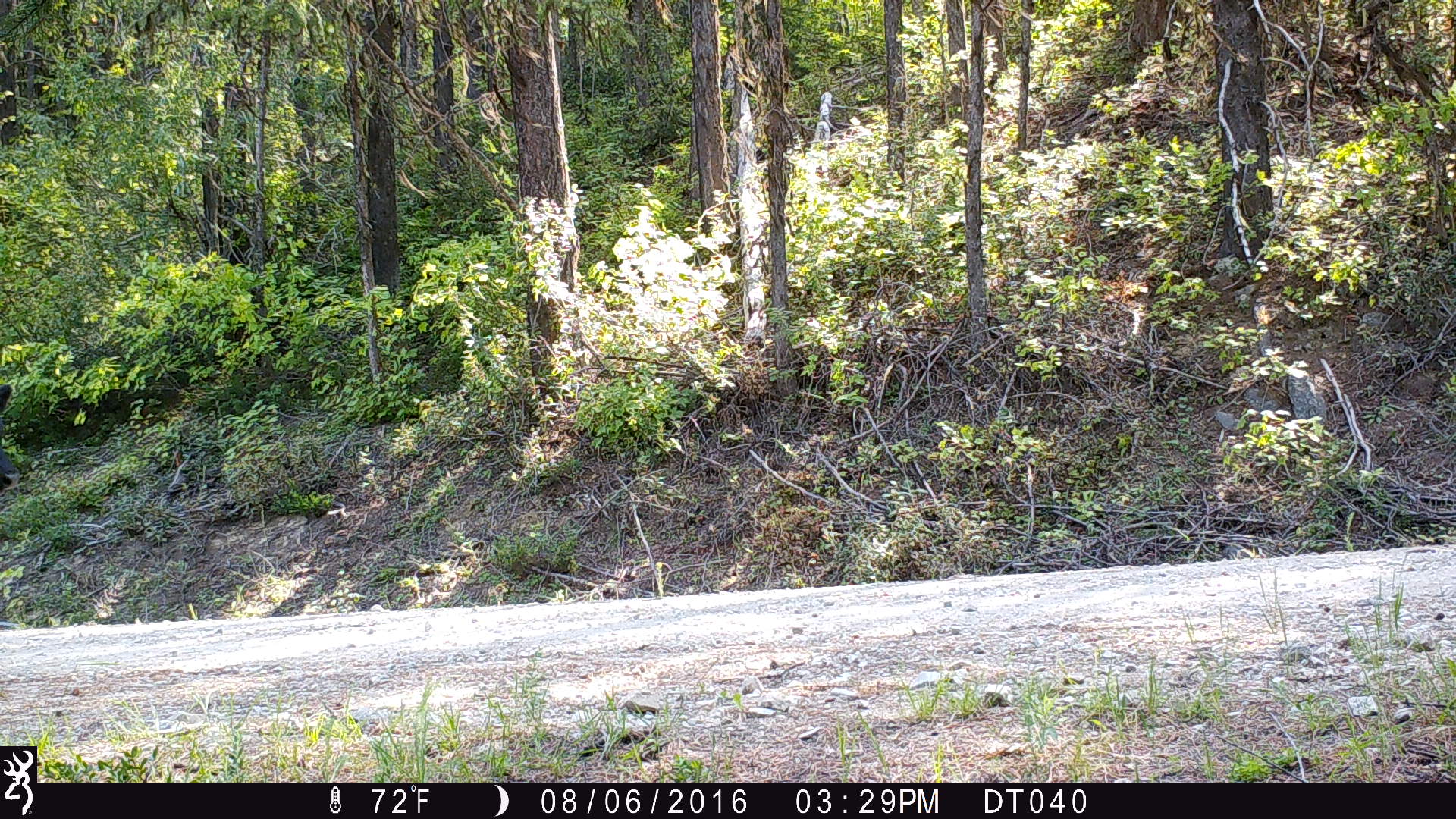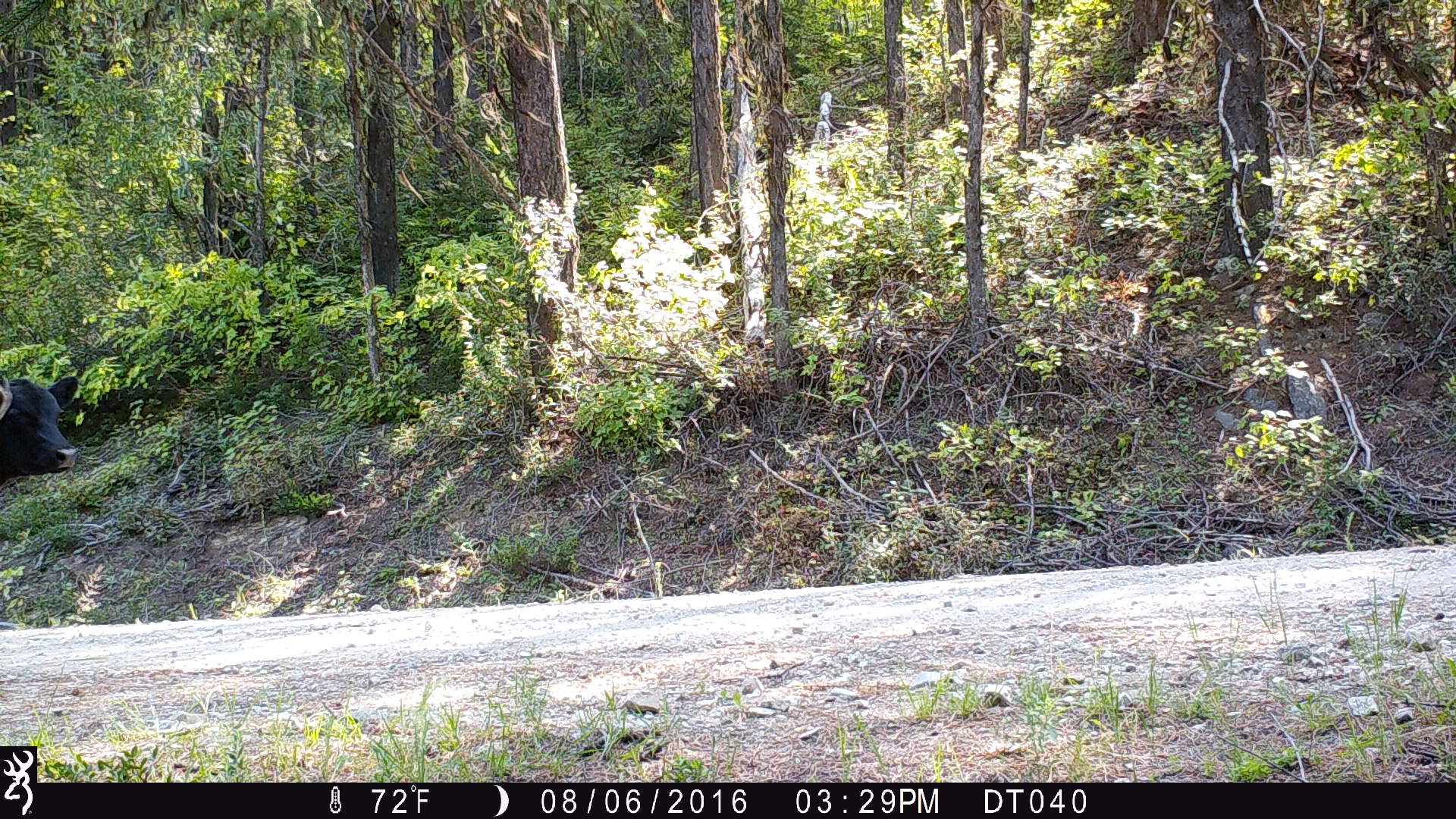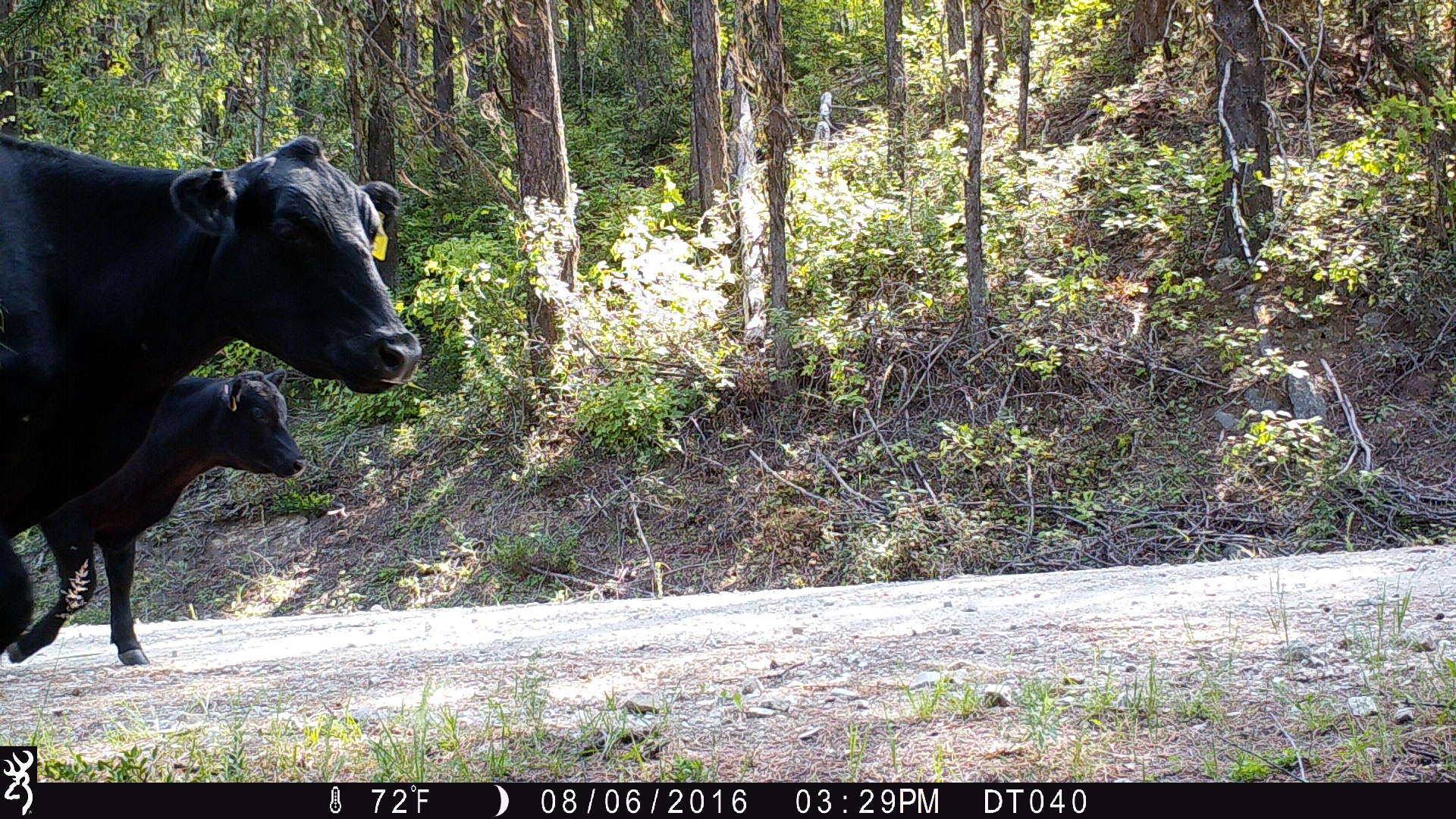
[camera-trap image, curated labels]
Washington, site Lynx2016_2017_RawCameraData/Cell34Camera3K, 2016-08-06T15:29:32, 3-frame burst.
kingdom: Animalia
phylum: Chordata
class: Mammalia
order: Artiodactyla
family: Bovidae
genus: Bos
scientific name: Bos taurus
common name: domestic cattle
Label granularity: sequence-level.